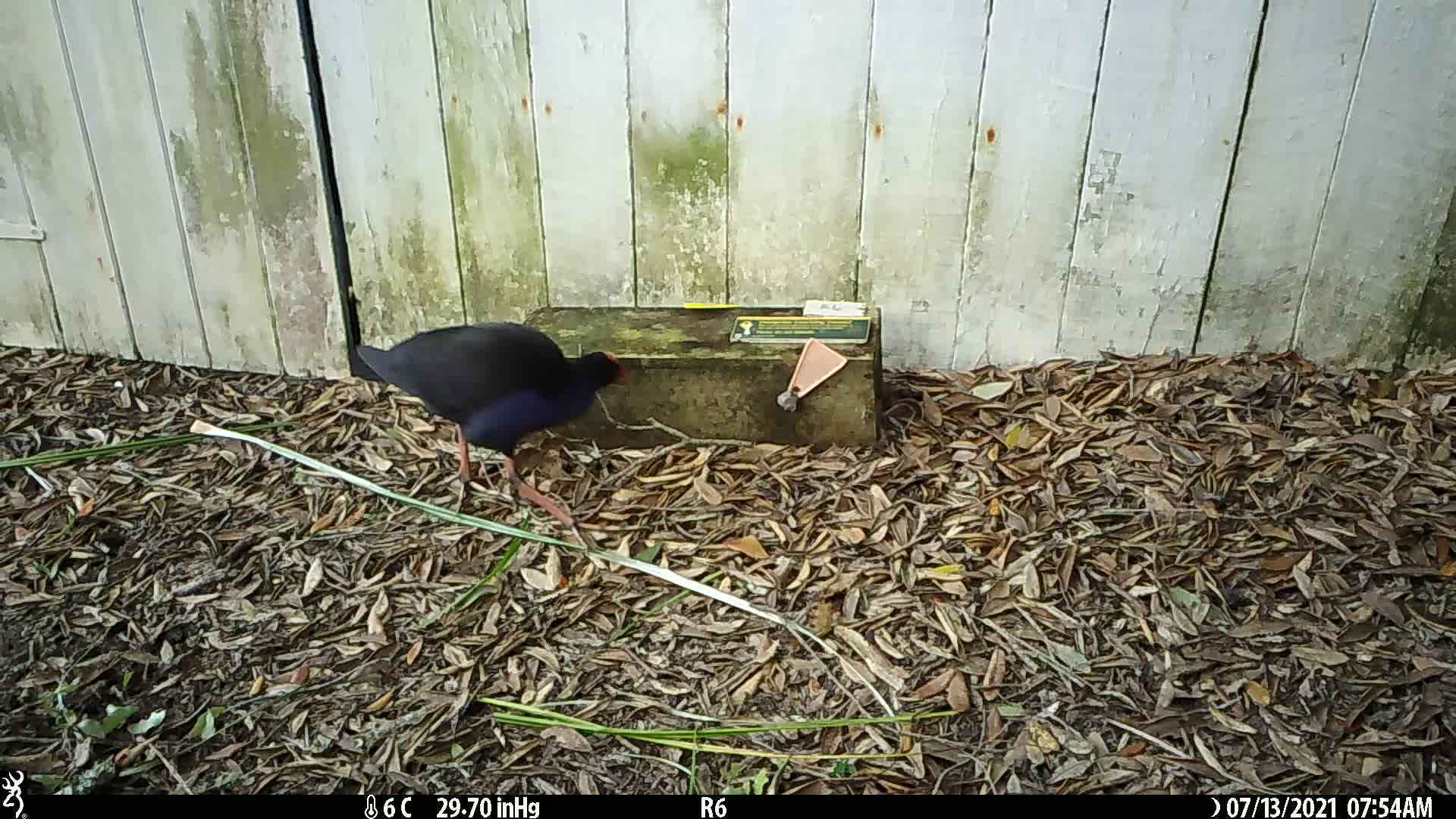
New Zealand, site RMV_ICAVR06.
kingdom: Animalia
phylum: Chordata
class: Aves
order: Gruiformes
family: Rallidae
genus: Porphyrio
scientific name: Porphyrio melanotus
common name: australasian swamphen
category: pukeko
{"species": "pukeko (australasian swamphen) (Porphyrio melanotus)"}